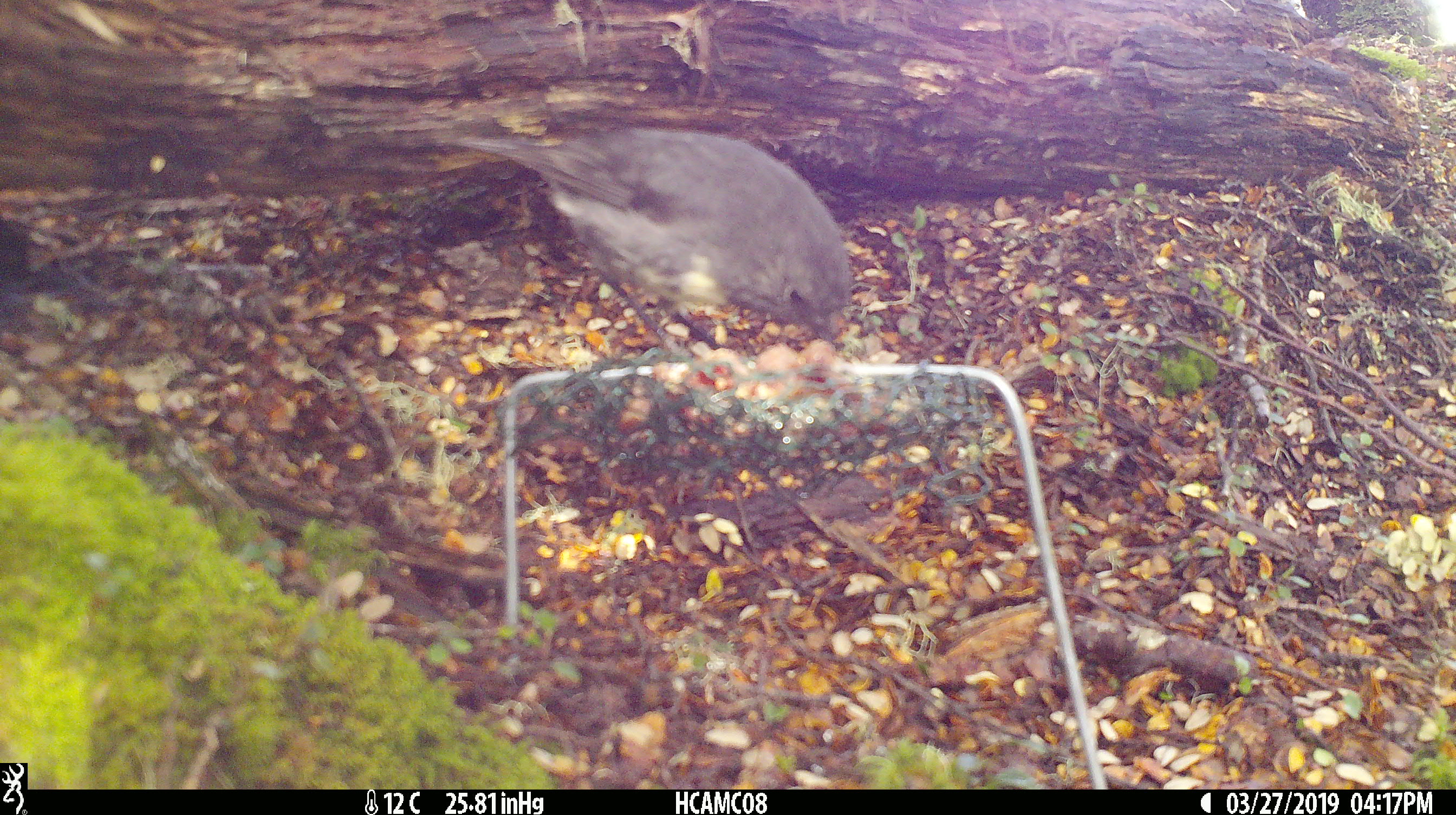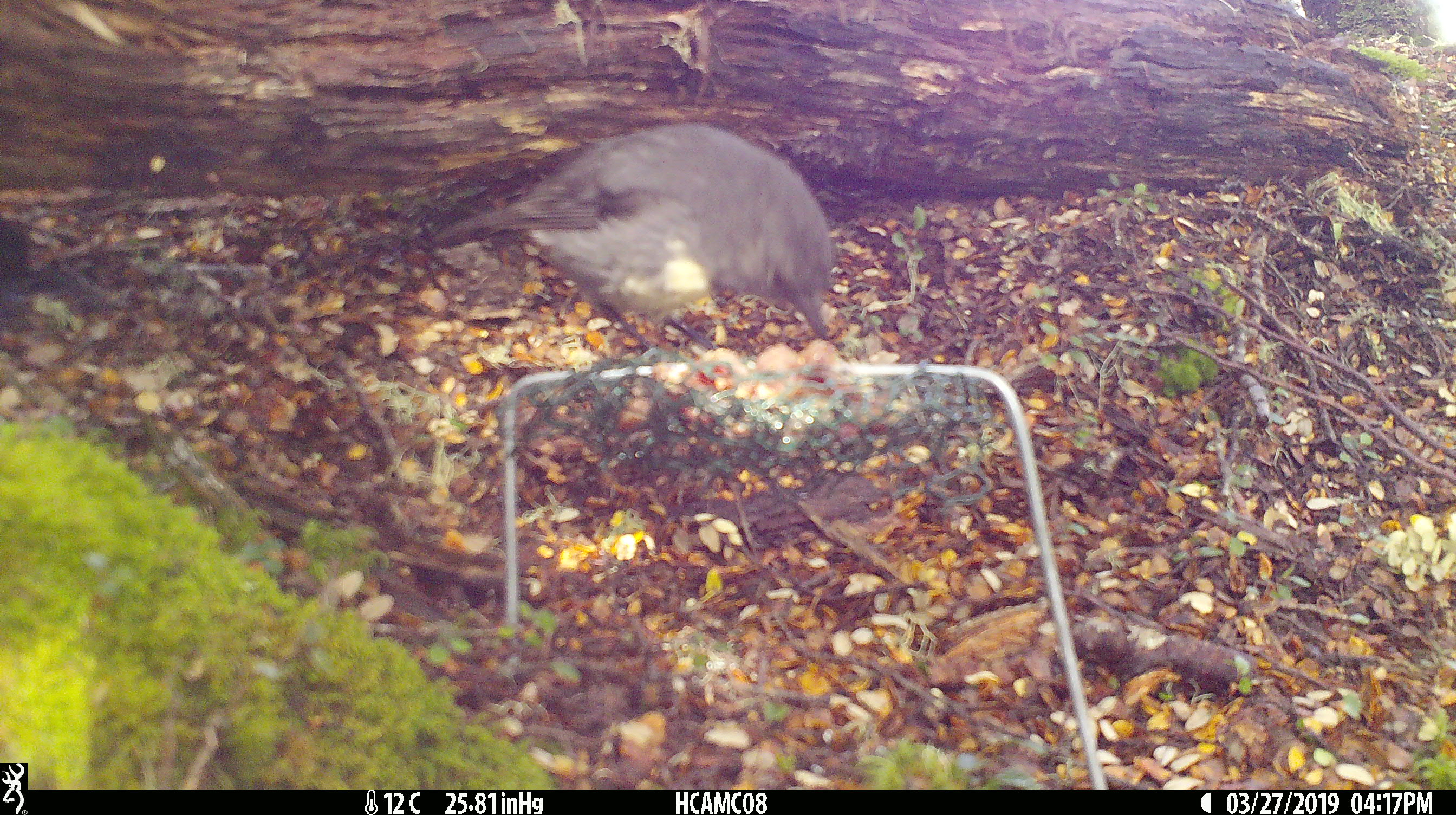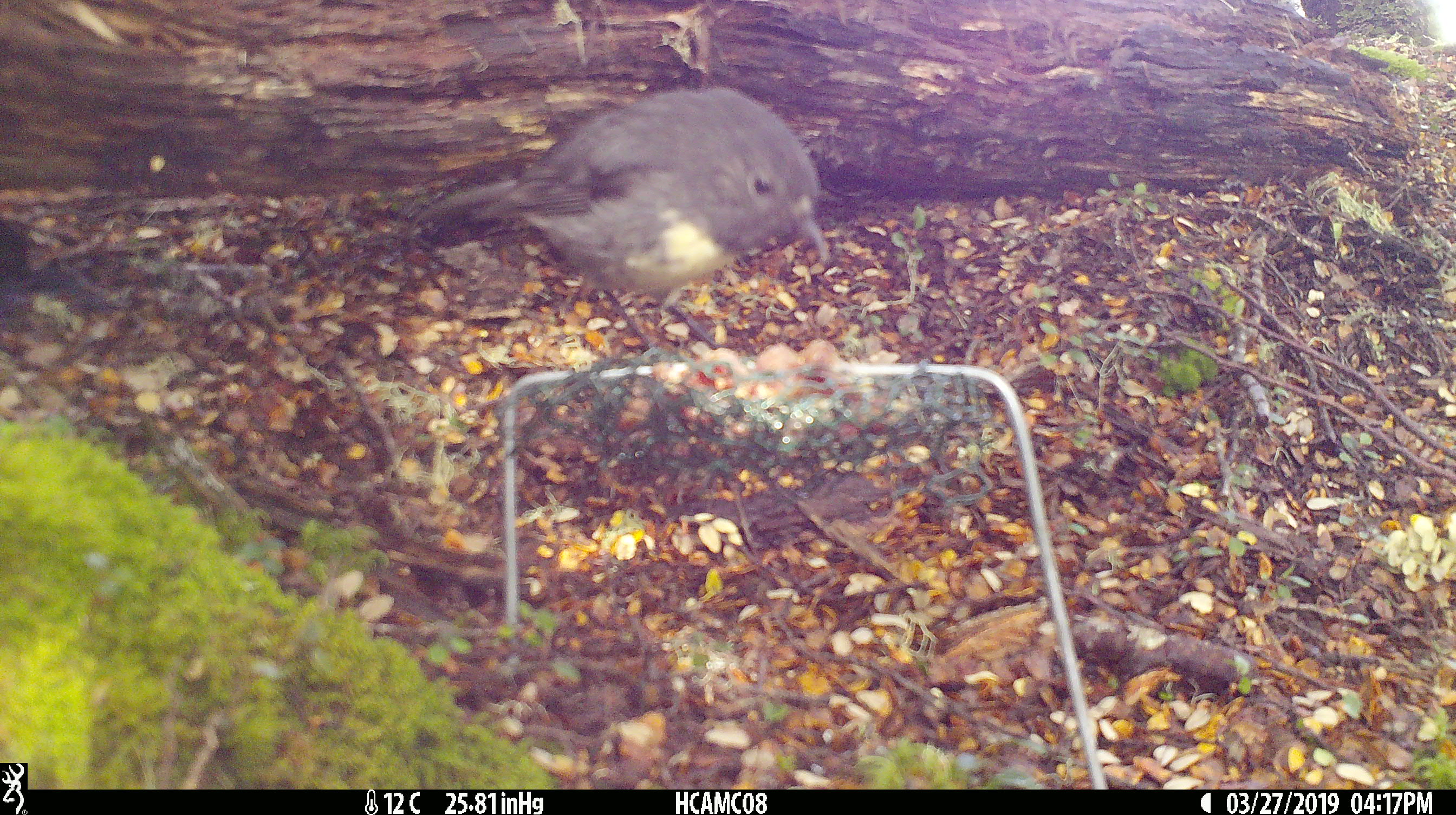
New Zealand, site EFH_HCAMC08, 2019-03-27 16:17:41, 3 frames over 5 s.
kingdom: Animalia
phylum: Chordata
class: Aves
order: Passeriformes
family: Petroicidae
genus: Petroica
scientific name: Petroica australis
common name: new zealand robin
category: robin